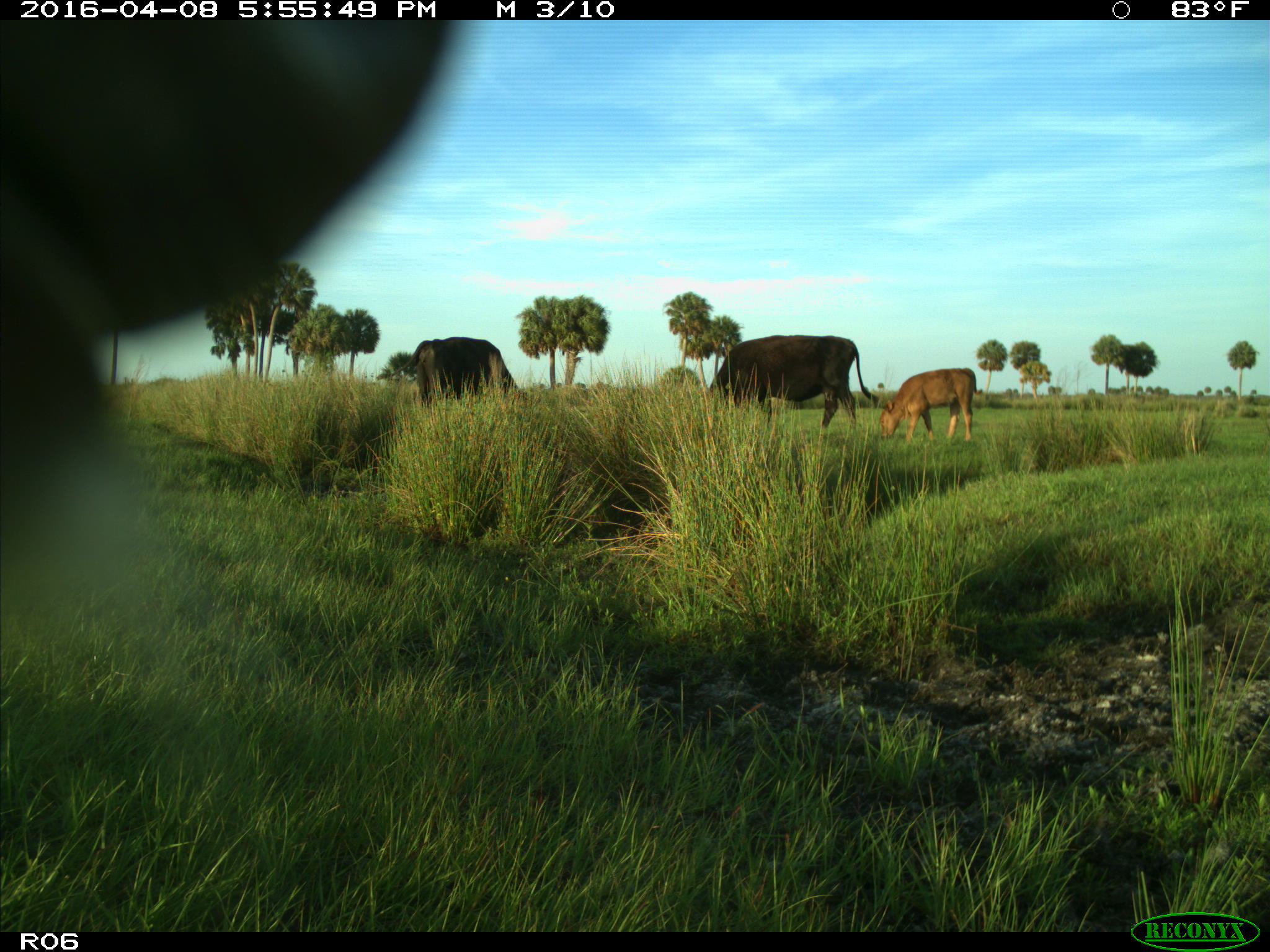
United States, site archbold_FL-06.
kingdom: Animalia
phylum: Chordata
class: Mammalia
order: Artiodactyla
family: Bovidae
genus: Bos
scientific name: Bos taurus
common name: domestic cow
Bos taurus (domestic cow).